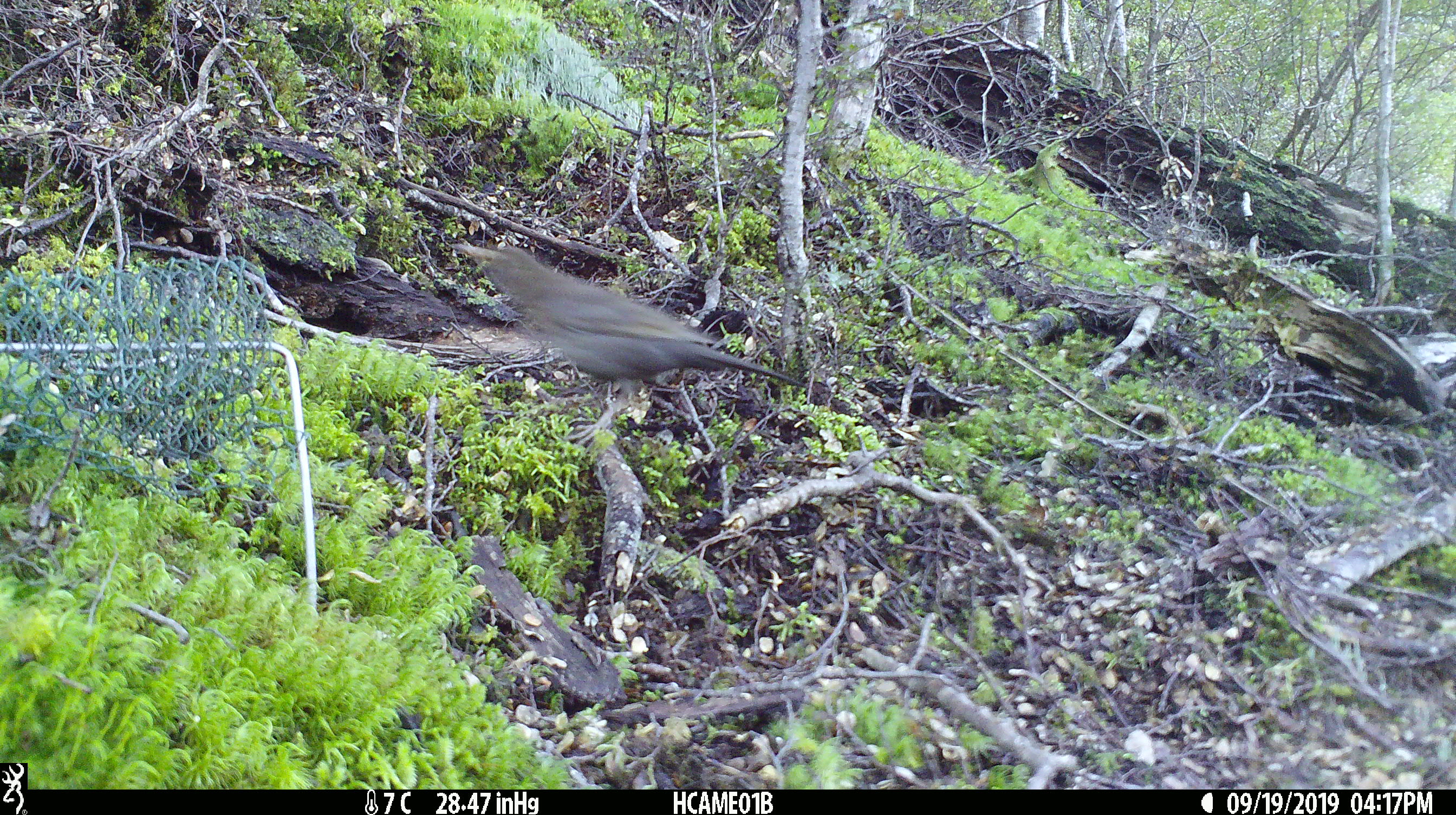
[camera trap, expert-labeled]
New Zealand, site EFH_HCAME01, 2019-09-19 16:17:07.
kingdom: Animalia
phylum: Chordata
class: Aves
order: Passeriformes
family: Turdidae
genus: Turdus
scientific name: Turdus merula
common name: eurasian blackbird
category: blackbird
Blackbird (eurasian blackbird) (Turdus merula).